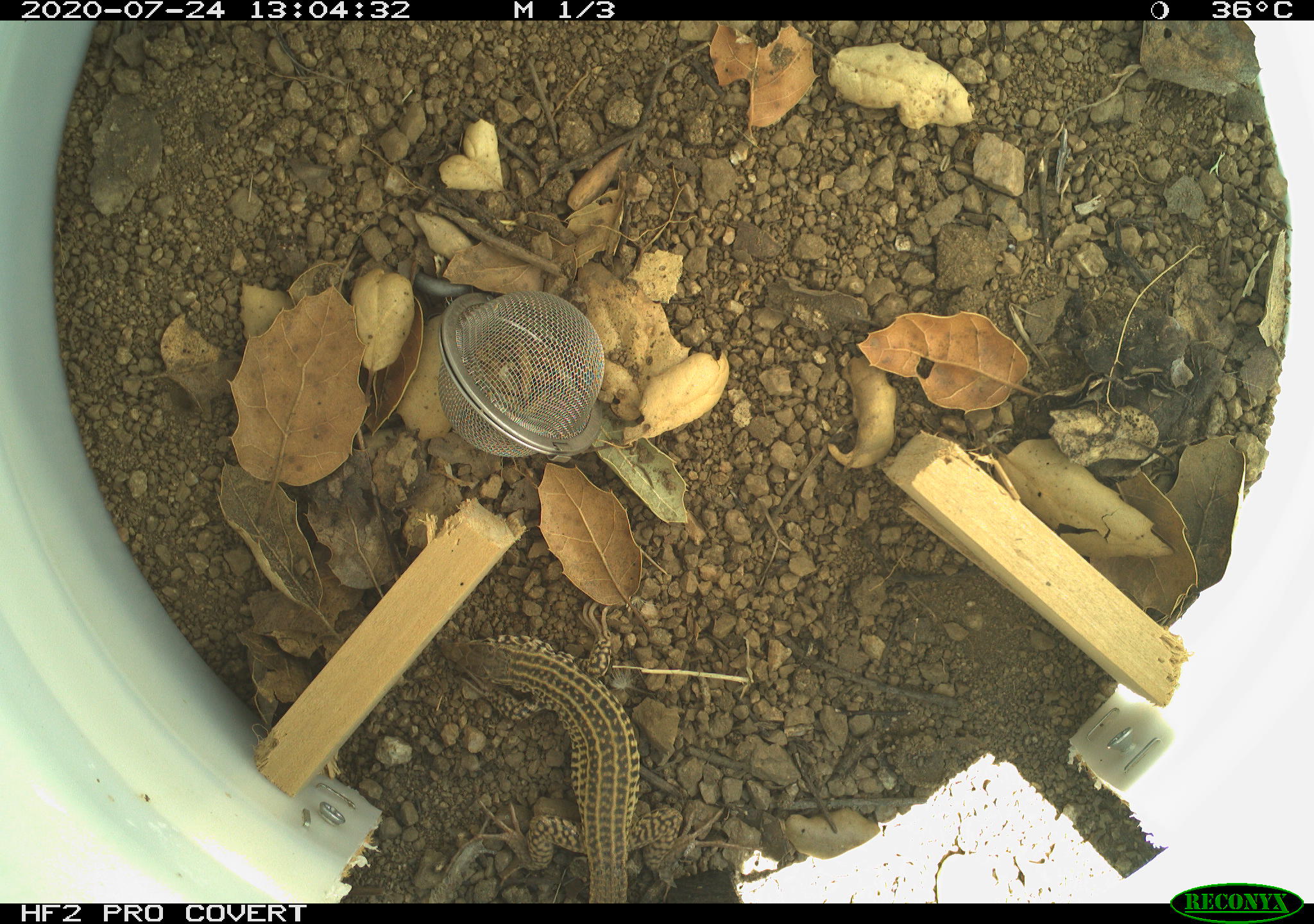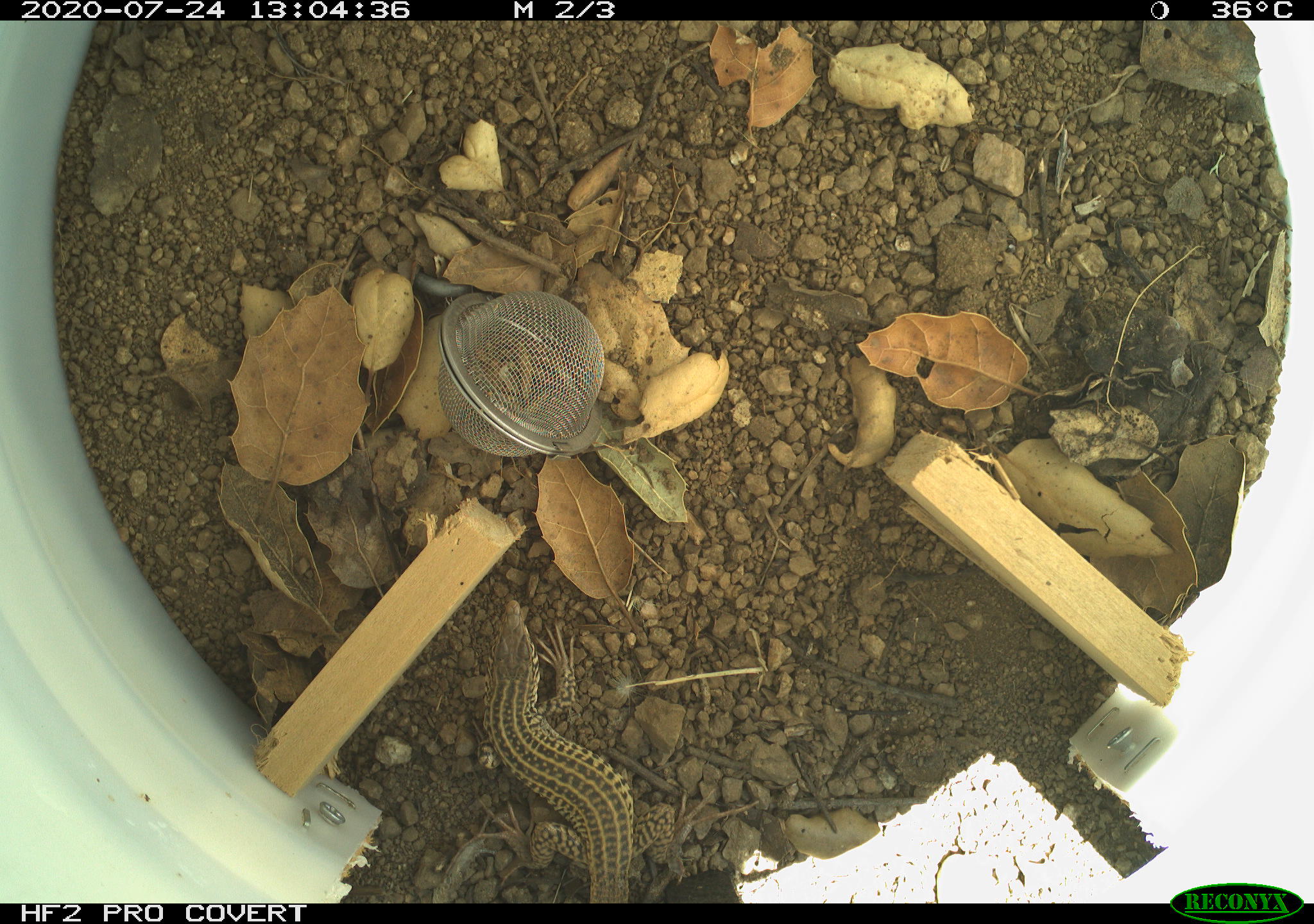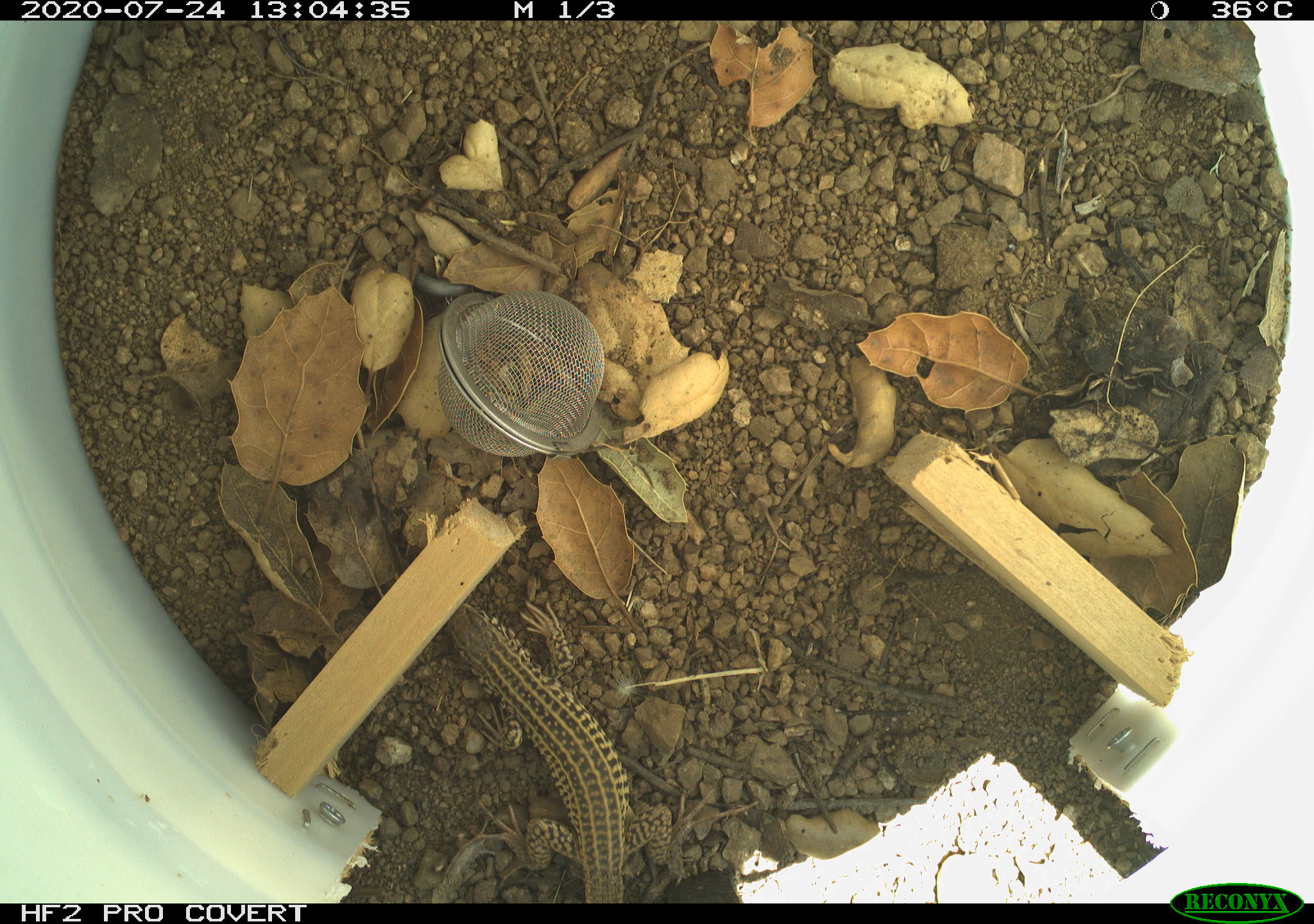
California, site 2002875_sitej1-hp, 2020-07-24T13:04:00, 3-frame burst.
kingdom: Animalia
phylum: Chordata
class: Reptilia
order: Squamata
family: Teiidae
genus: Aspidoscelis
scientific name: Aspidoscelis tigris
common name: western whiptail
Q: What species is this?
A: Western whiptail (Aspidoscelis tigris).